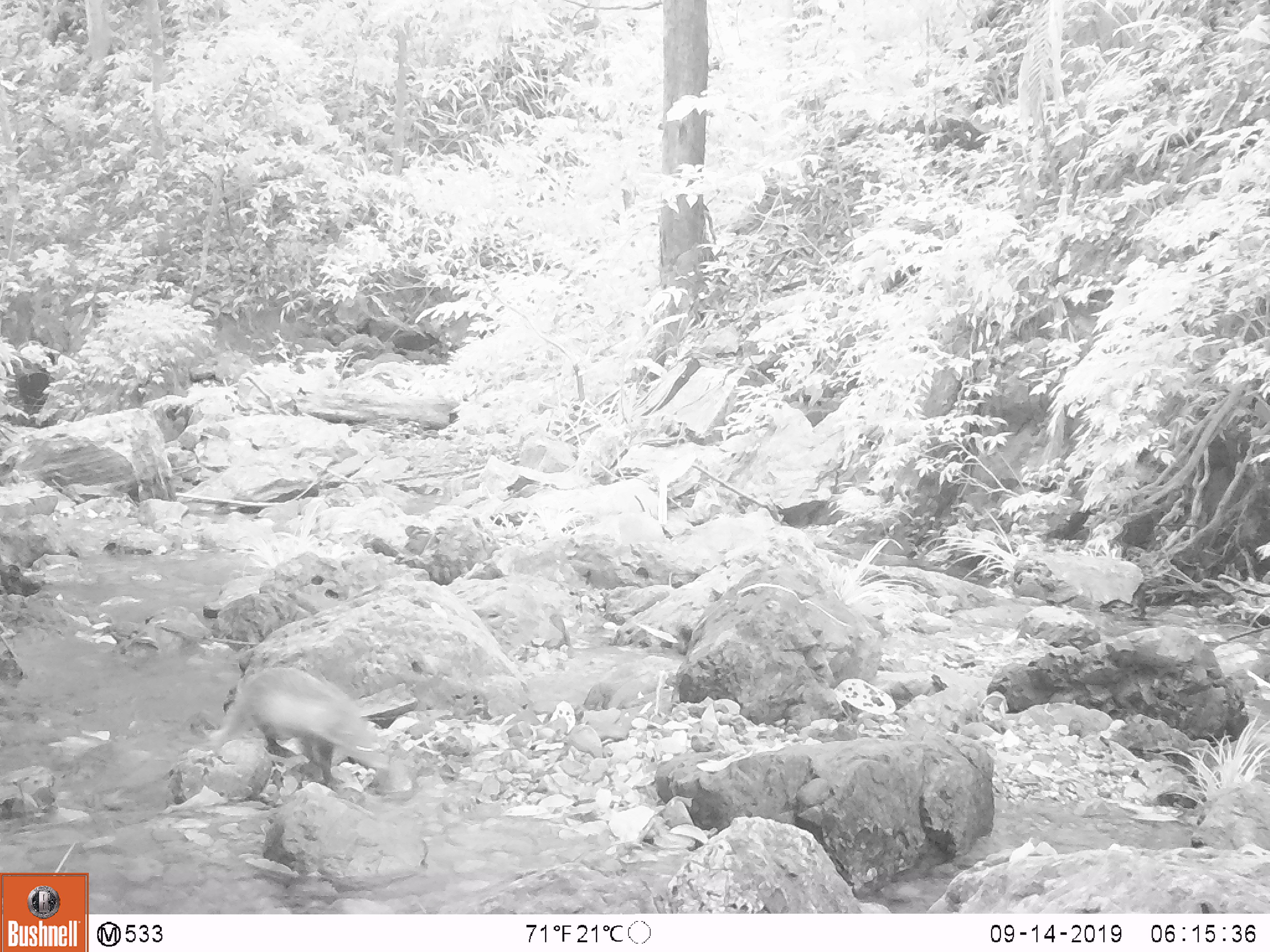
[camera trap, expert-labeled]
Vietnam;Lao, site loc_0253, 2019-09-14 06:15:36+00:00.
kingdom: Animalia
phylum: Chordata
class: Mammalia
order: Carnivora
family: Herpestidae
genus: Urva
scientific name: Urva urva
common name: crab-eating mongoose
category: crab eating mongoose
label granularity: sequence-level